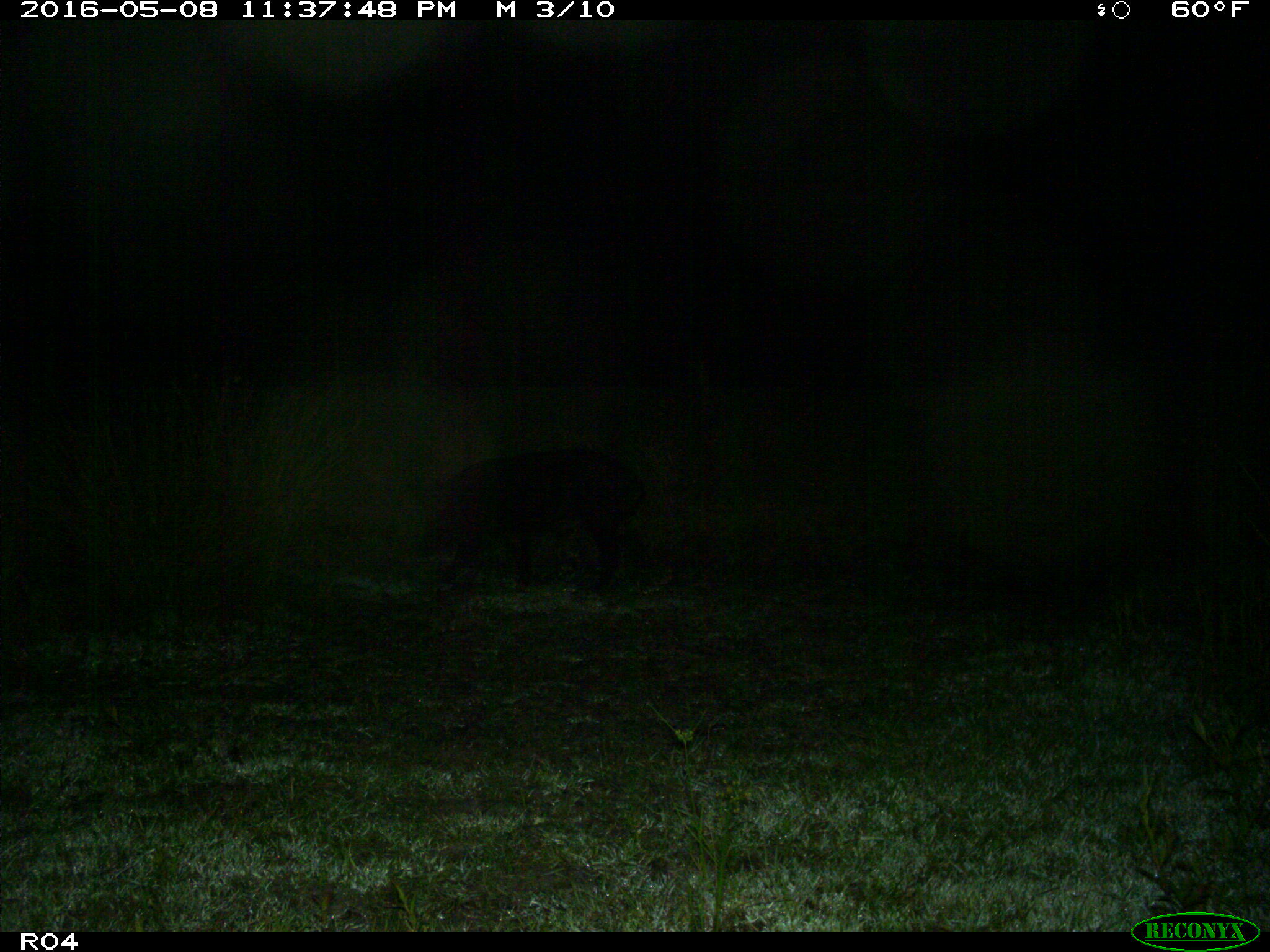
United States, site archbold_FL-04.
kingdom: Animalia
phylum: Chordata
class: Mammalia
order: Artiodactyla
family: Suidae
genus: Sus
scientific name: Sus scrofa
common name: wild boar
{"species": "Sus scrofa (wild boar)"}